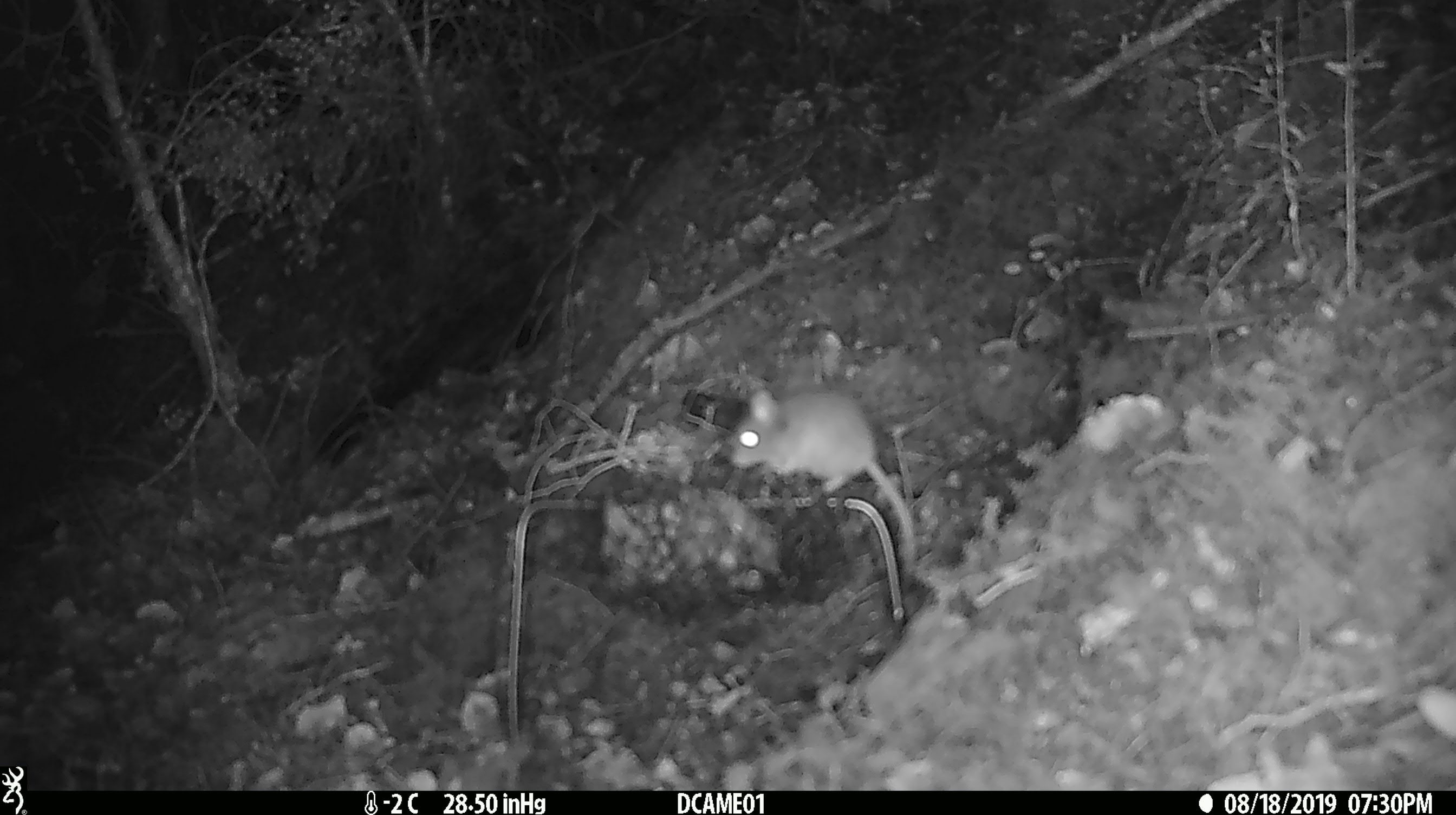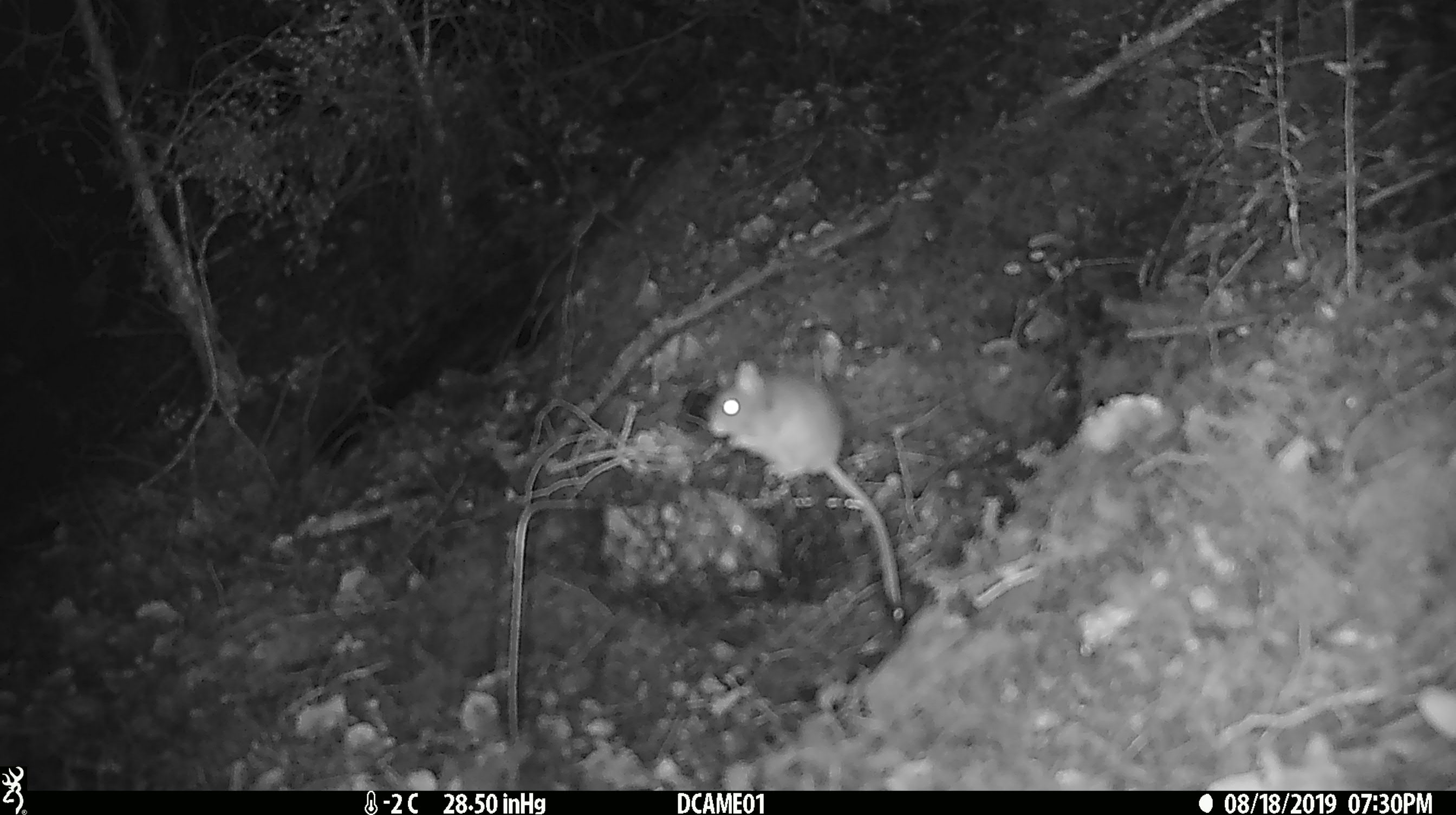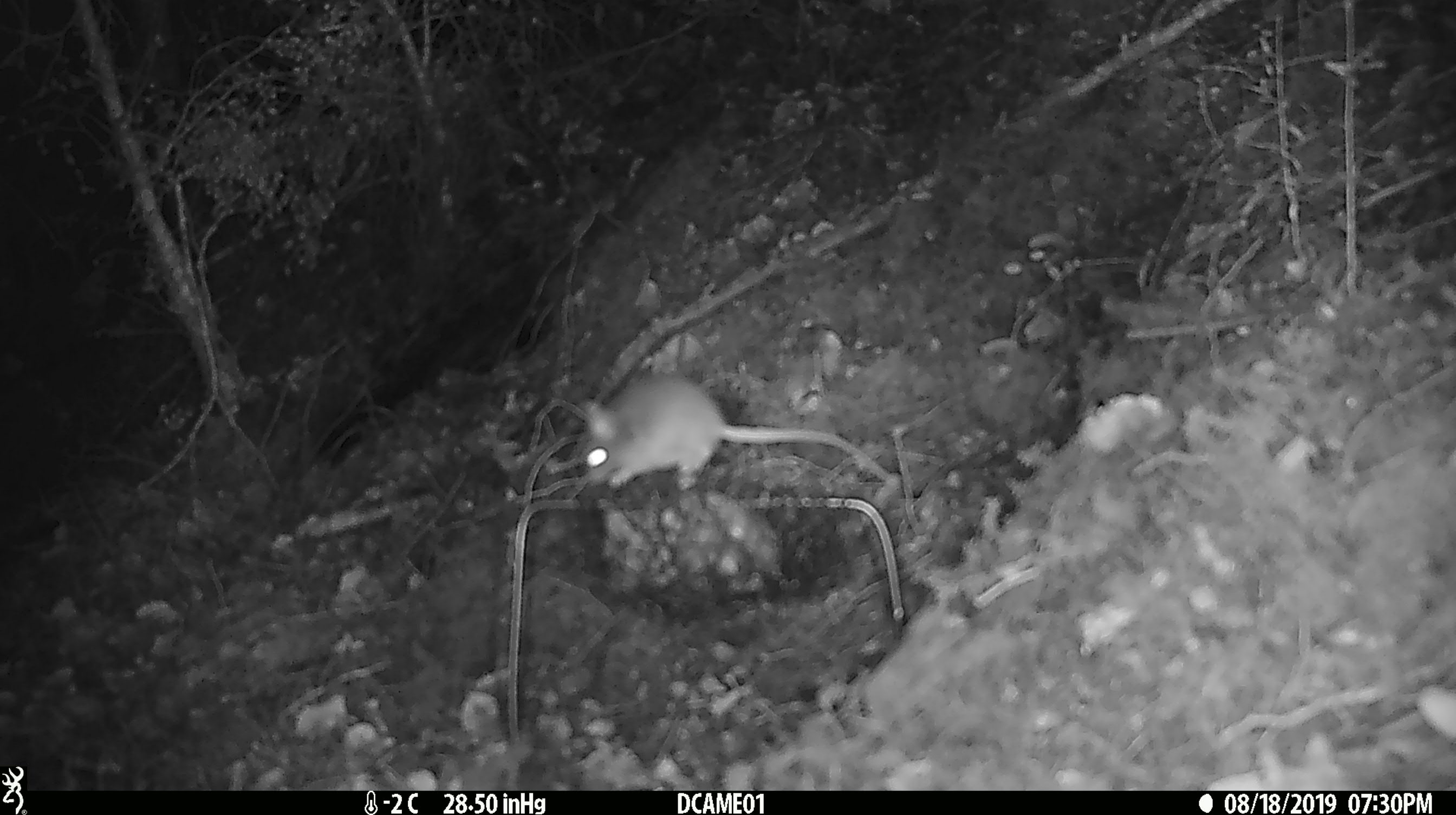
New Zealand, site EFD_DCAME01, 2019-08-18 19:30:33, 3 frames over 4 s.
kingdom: Animalia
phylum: Chordata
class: Mammalia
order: Rodentia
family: Muridae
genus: Mus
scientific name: Mus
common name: mouse